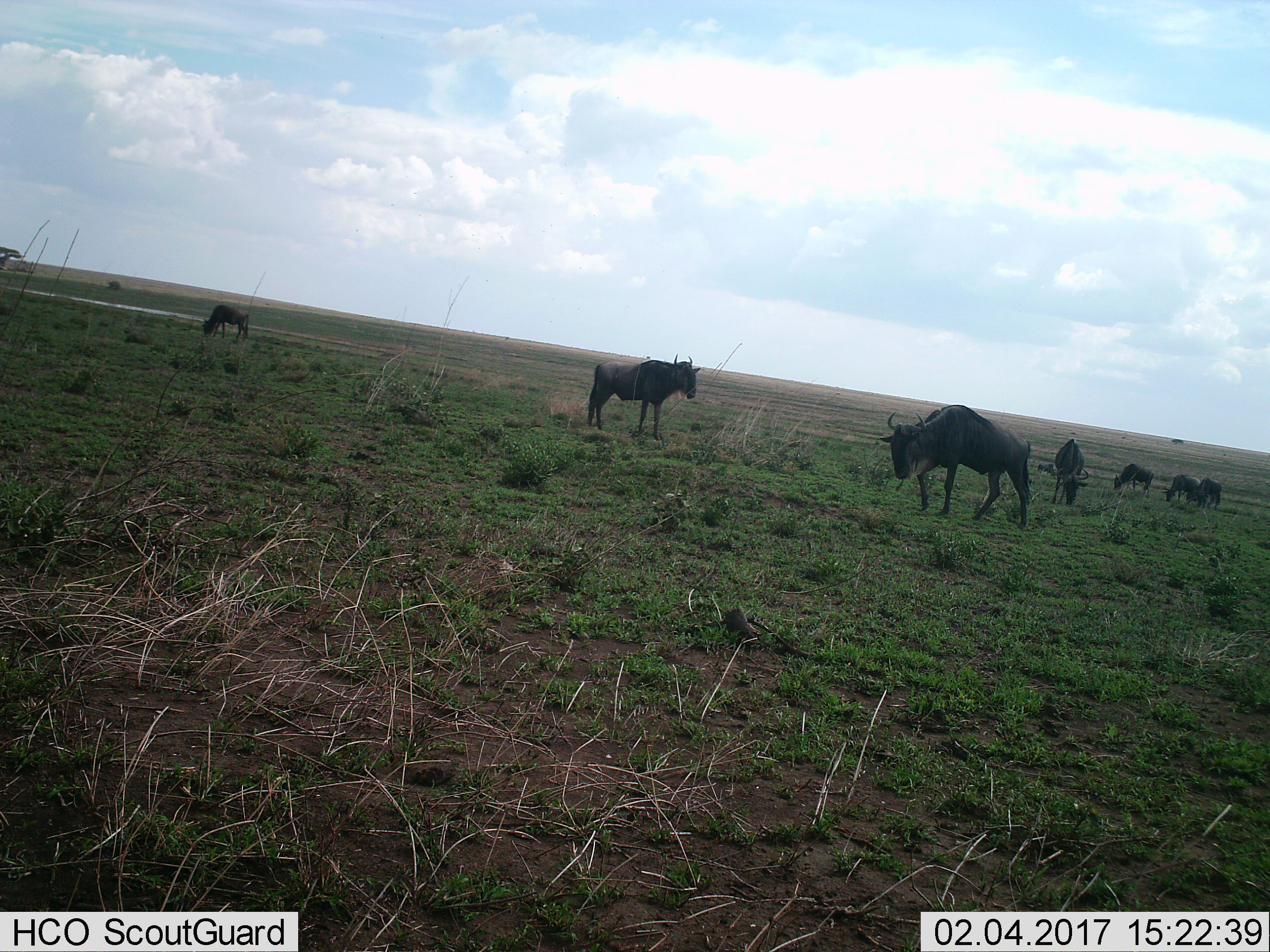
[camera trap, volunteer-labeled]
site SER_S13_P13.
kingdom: Animalia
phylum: Chordata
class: Mammalia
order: Artiodactyla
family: Bovidae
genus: Connochaetes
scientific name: Connochaetes taurinus taurinus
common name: blue wildebeest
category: wildebeestblue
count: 7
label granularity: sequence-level